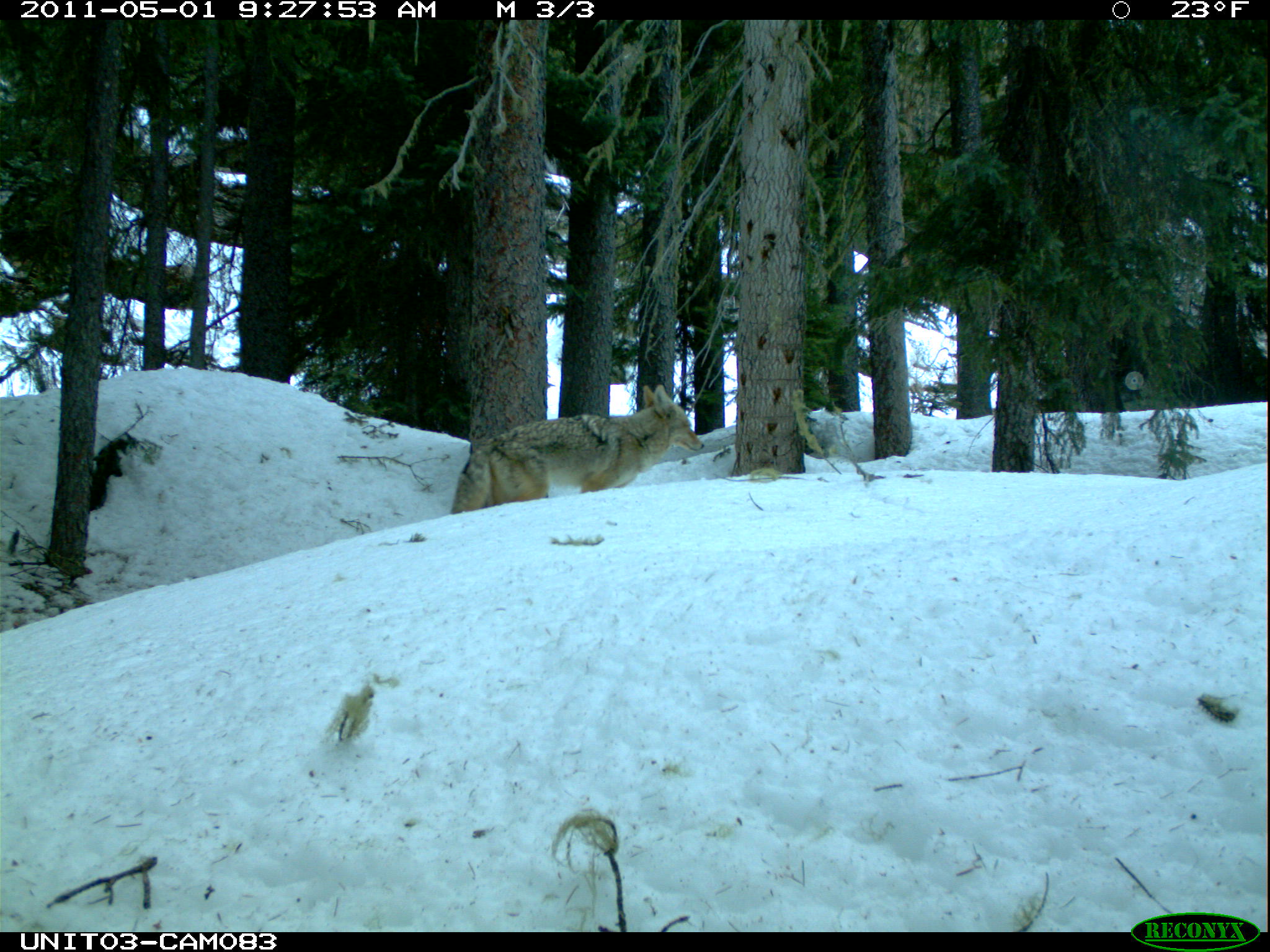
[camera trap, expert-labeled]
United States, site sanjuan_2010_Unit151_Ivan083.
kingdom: Animalia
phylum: Chordata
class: Mammalia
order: Carnivora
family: Canidae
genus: Canis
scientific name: Canis latrans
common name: coyote